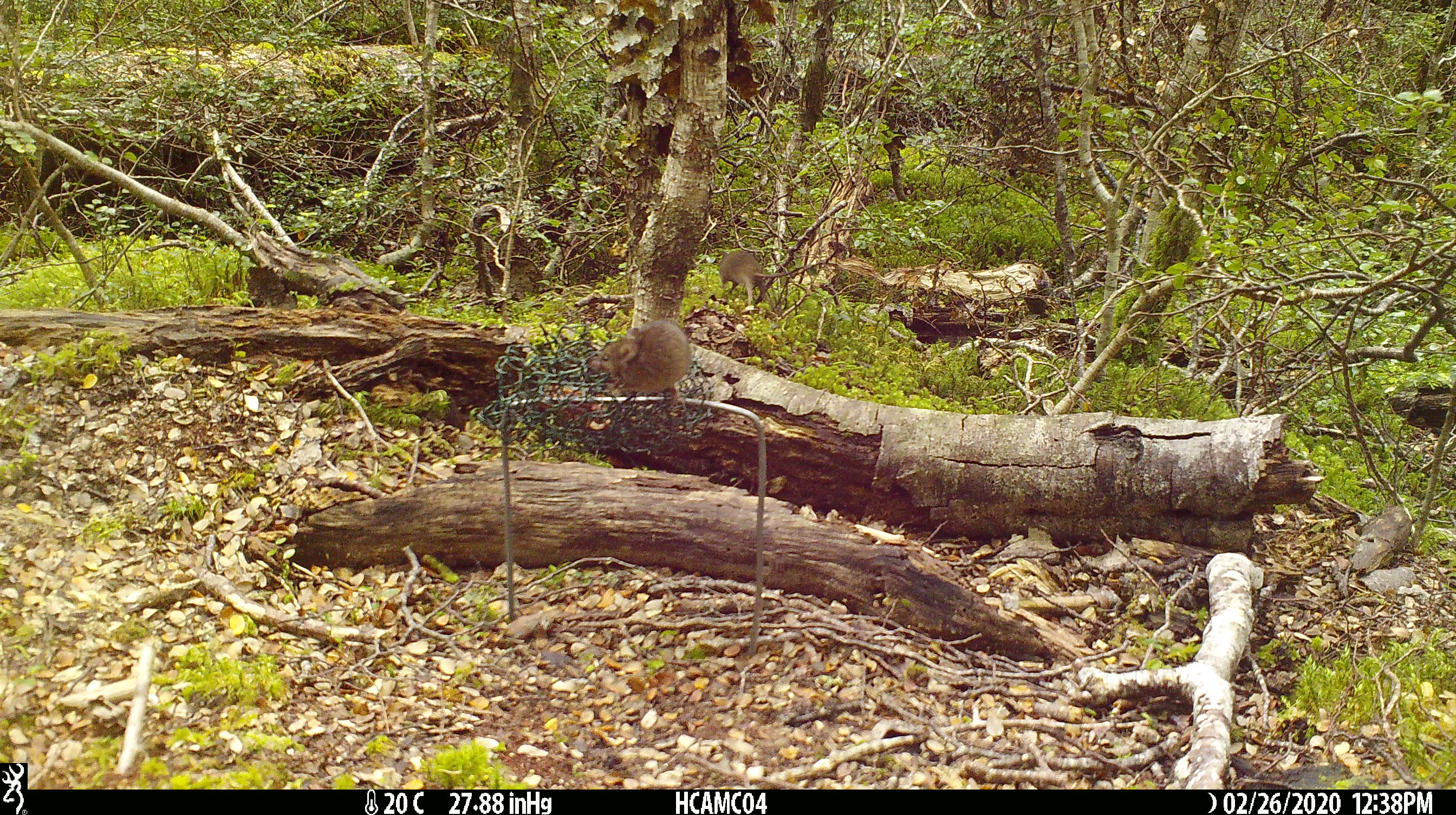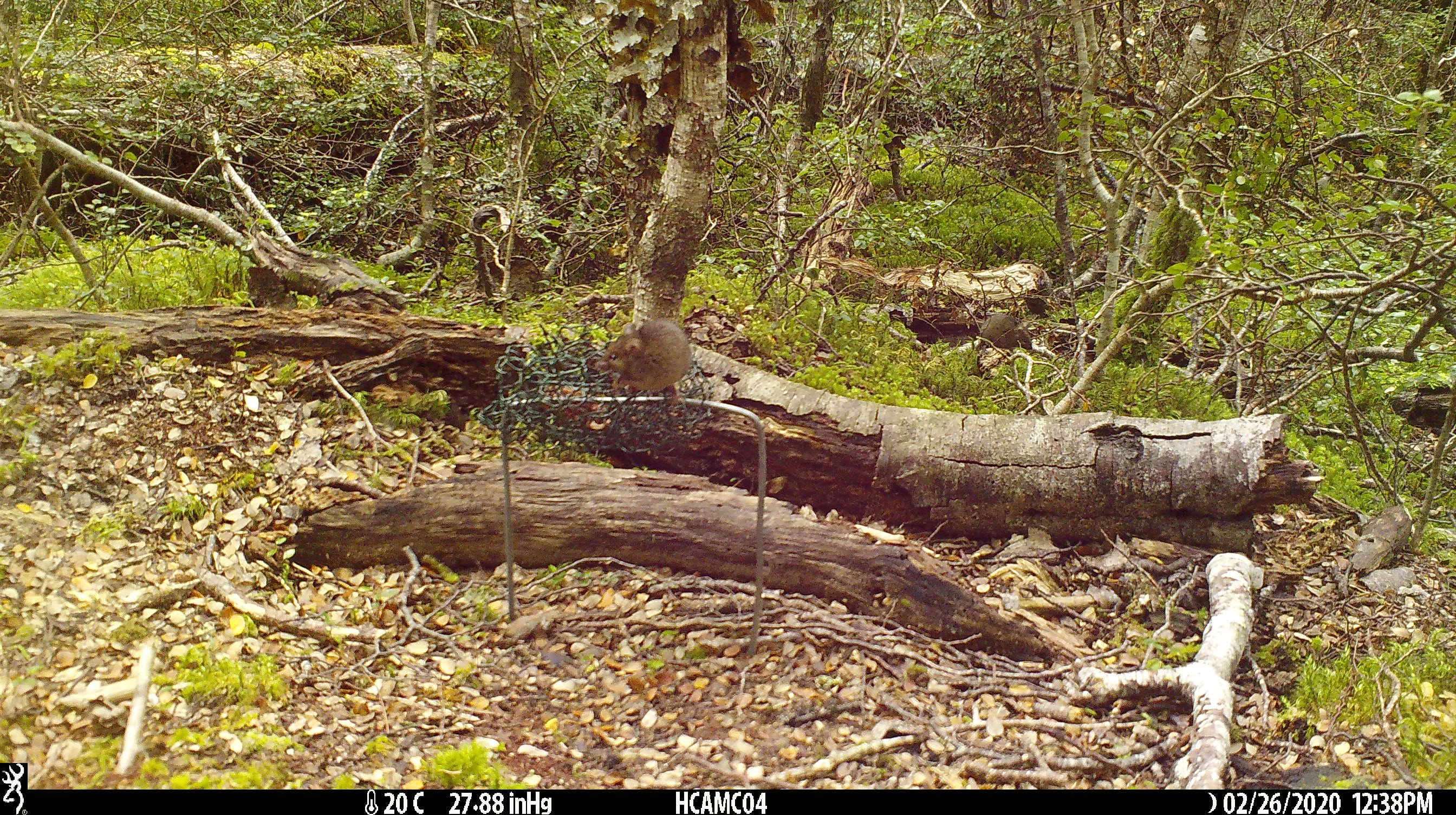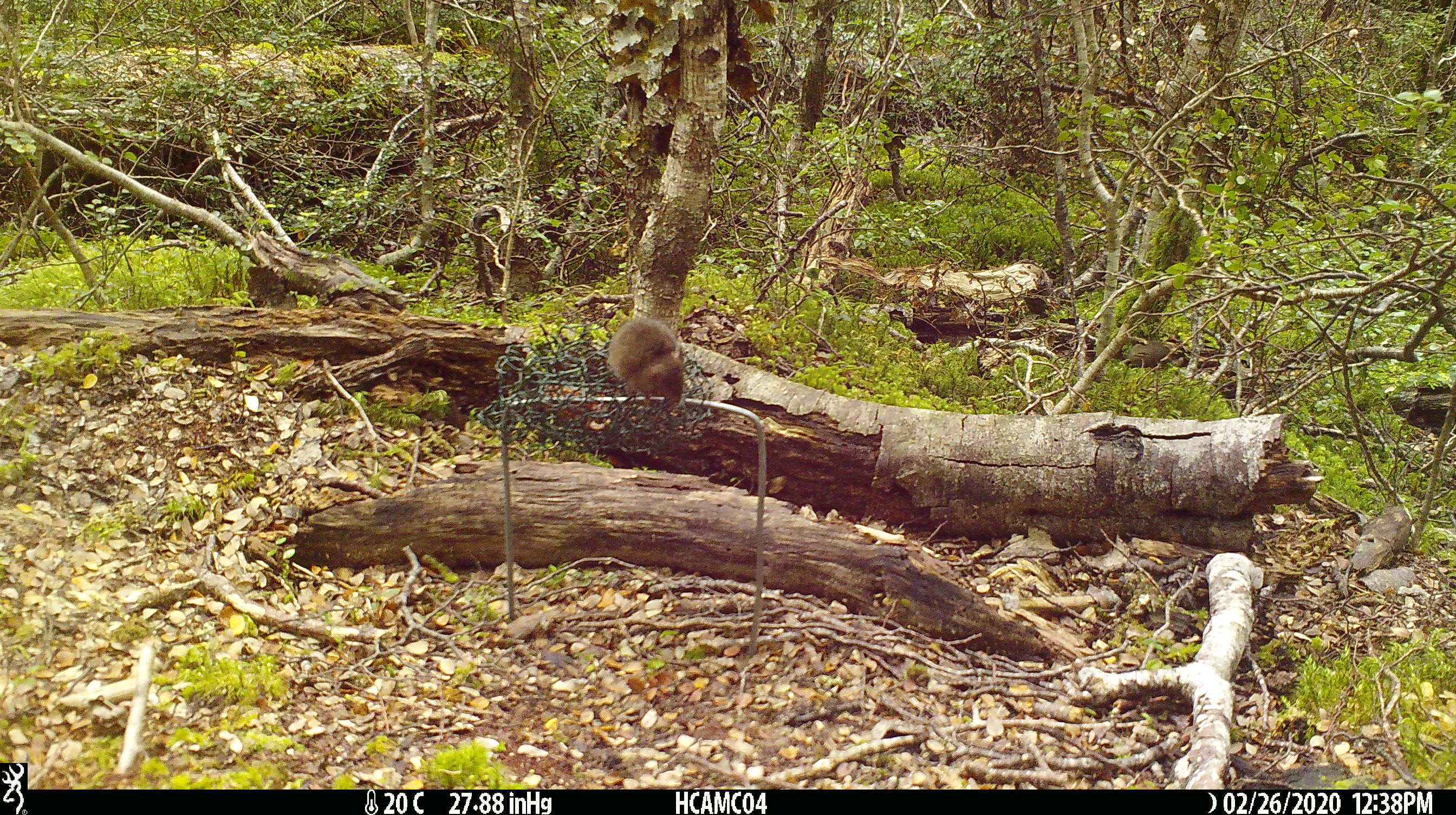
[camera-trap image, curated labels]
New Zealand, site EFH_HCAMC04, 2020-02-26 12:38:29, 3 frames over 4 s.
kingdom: Animalia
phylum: Chordata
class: Mammalia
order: Rodentia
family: Muridae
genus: Mus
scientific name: Mus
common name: mouse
Mouse (Mus).